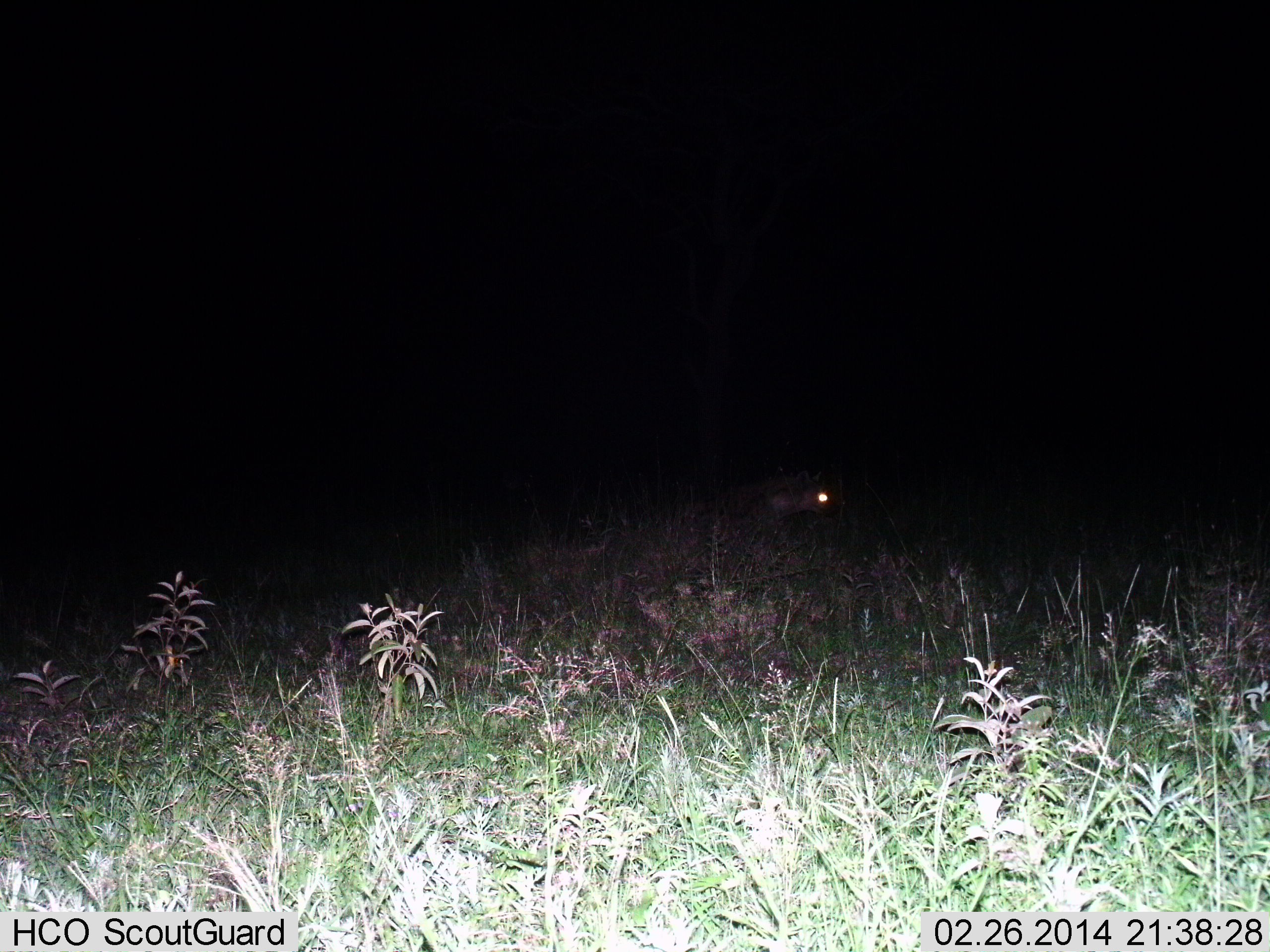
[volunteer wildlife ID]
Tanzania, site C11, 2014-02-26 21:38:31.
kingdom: Animalia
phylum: Chordata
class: Mammalia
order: Carnivora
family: Hyaenidae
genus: Crocuta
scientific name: Crocuta crocuta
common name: spotted hyena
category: hyenaspotted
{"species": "hyenaspotted (spotted hyena) (Crocuta crocuta)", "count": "1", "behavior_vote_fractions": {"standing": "38%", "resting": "12%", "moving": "50%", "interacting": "0%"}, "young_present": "0%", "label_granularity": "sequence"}